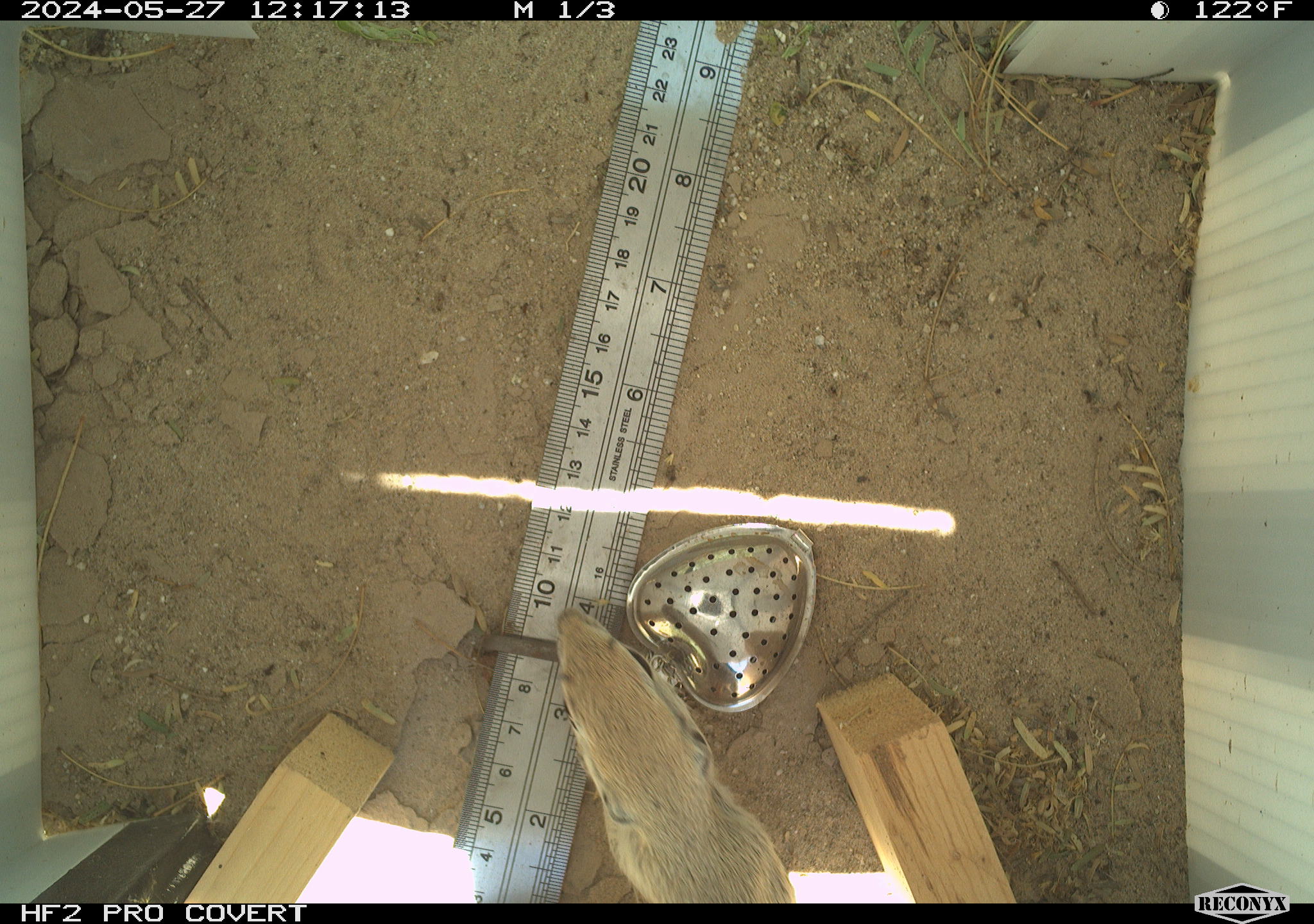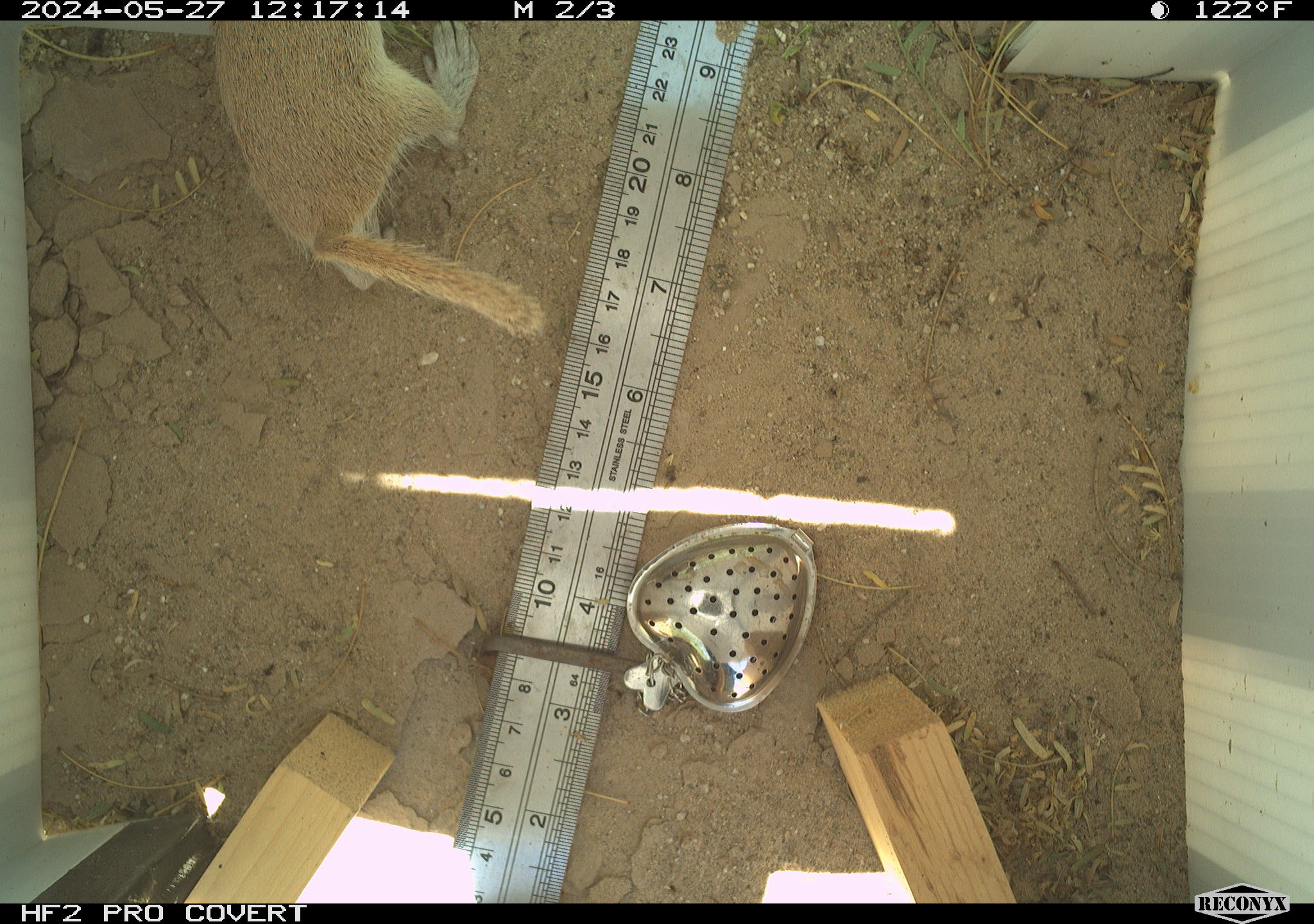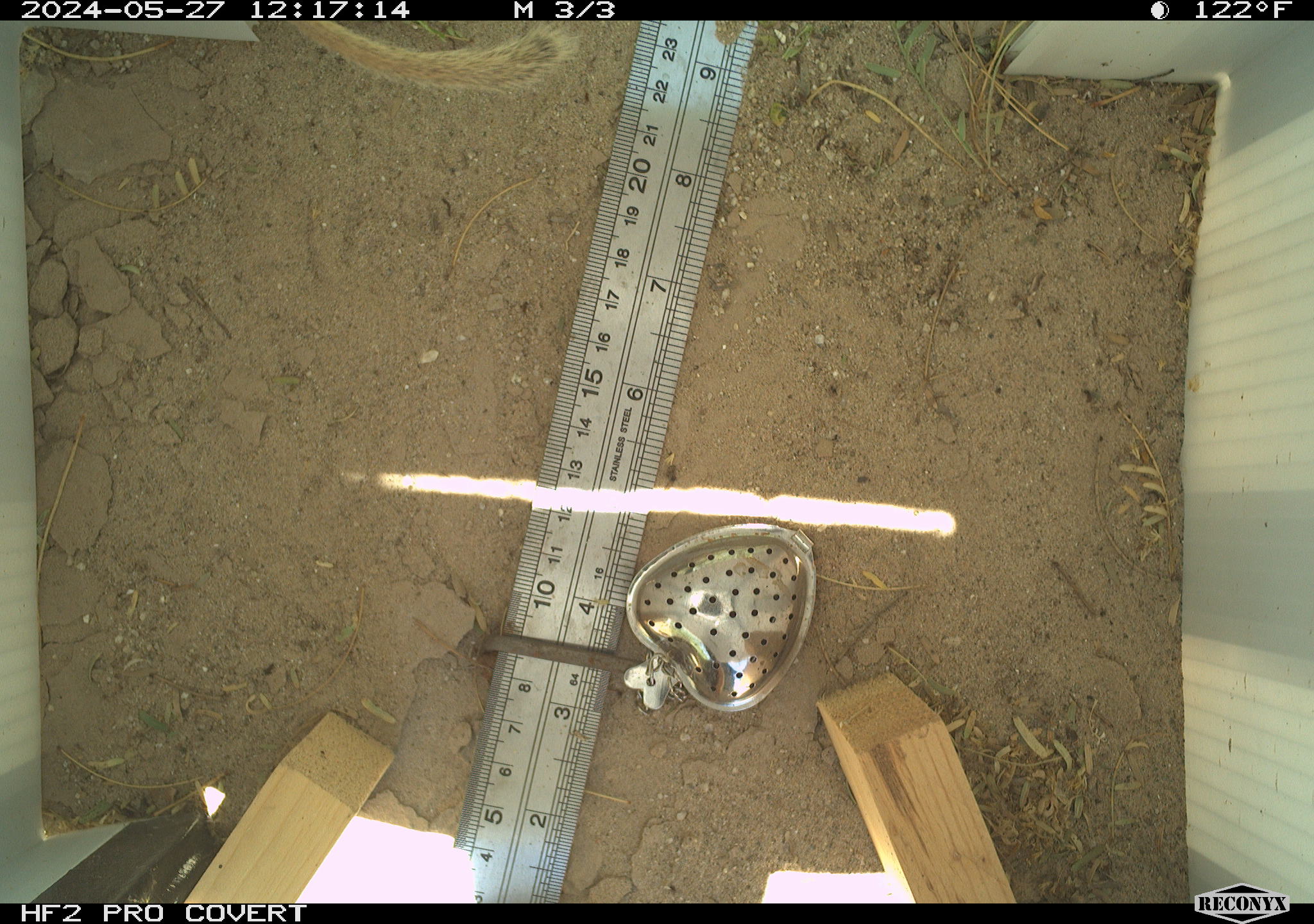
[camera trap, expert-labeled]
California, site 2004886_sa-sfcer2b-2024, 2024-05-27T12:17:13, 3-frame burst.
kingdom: Animalia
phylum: Chordata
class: Mammalia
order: Rodentia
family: Sciuridae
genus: Xerospermophilus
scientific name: Xerospermophilus tereticaudus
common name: round-tailed ground squirrel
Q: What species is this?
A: Round-tailed ground squirrel (Xerospermophilus tereticaudus).